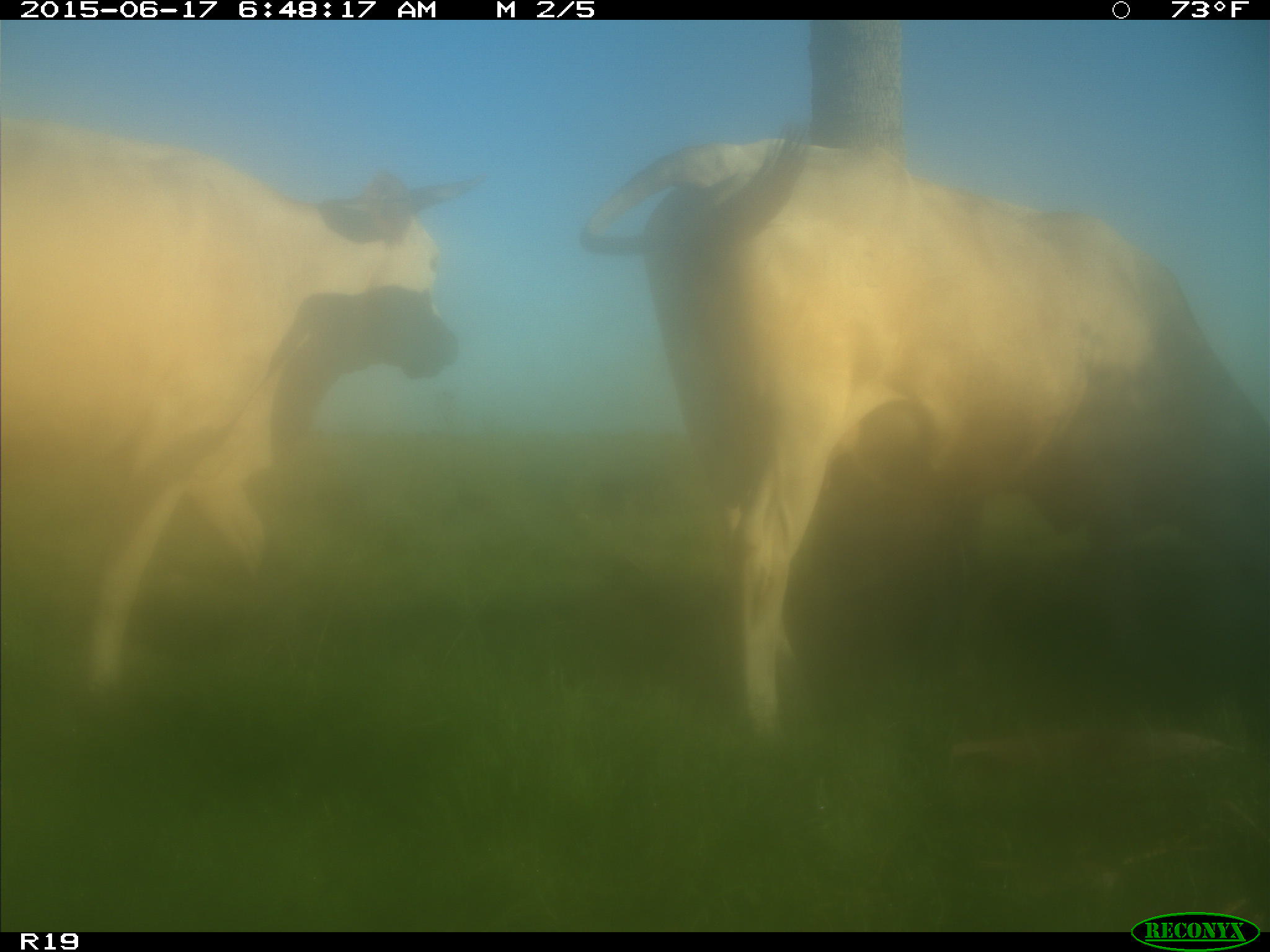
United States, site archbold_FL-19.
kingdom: Animalia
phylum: Chordata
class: Mammalia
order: Artiodactyla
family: Bovidae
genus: Bos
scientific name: Bos taurus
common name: domestic cow